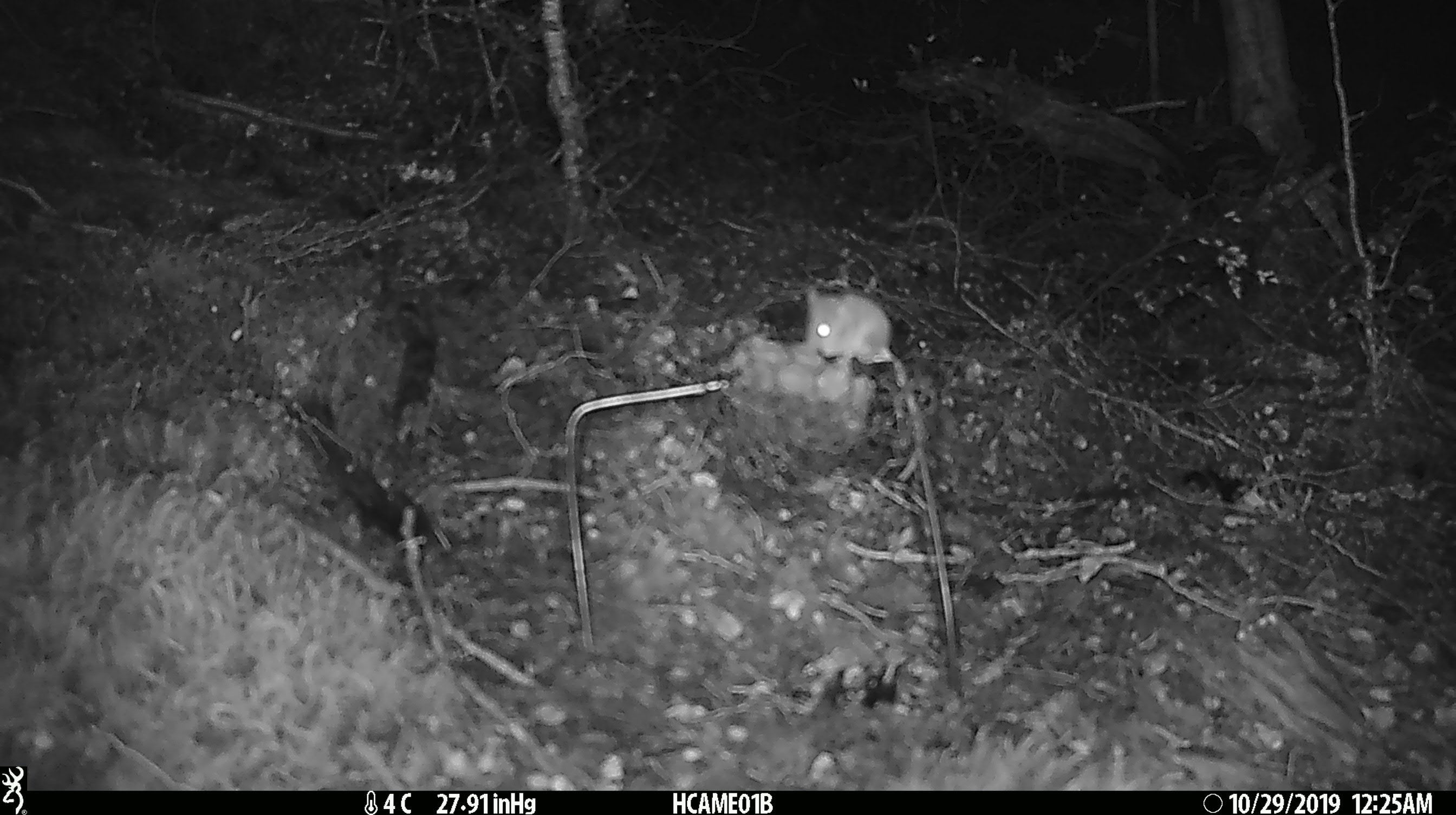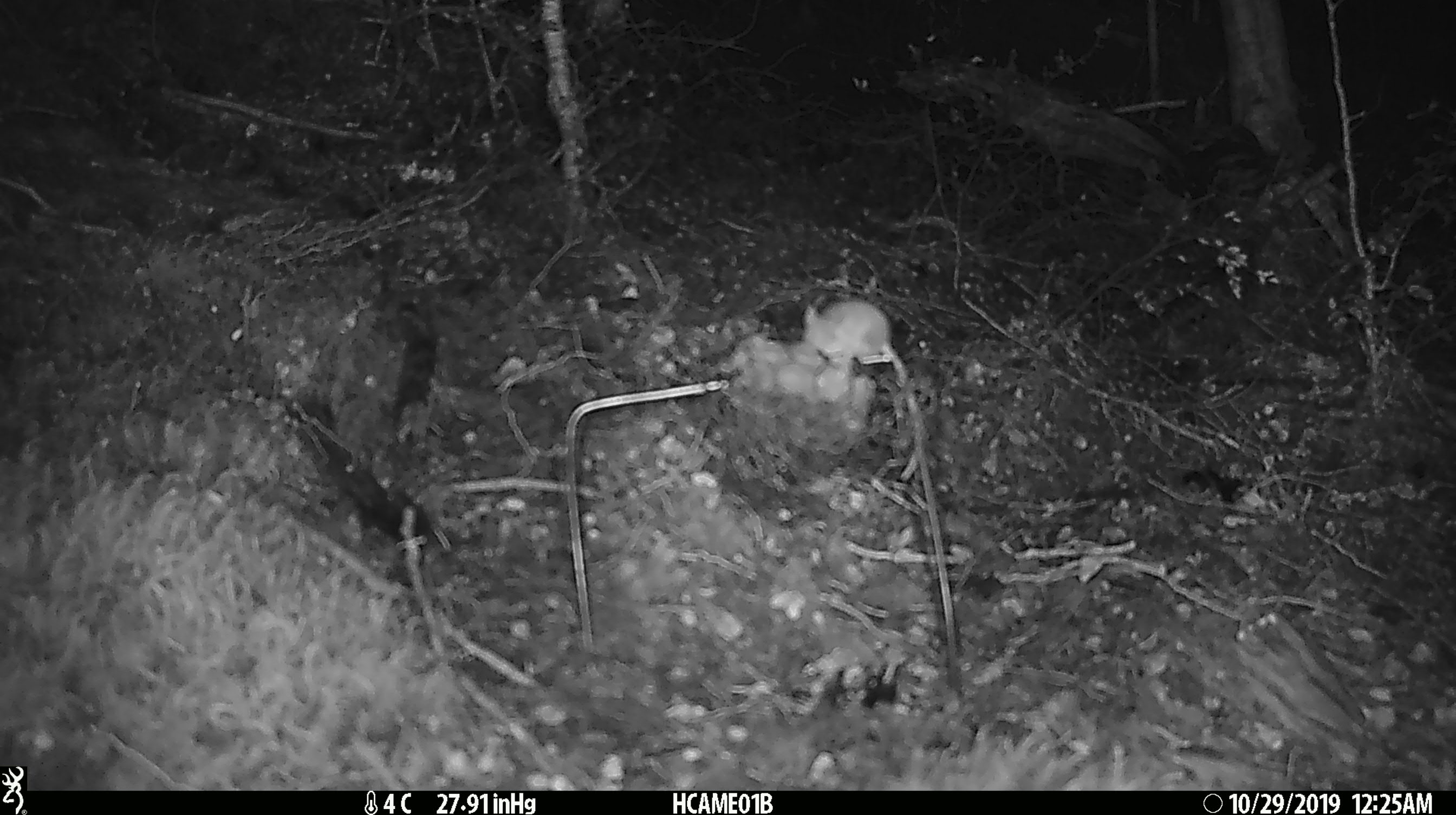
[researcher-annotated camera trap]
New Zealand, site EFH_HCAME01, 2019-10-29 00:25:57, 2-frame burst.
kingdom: Animalia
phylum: Chordata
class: Mammalia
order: Rodentia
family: Muridae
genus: Mus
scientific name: Mus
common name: mouse